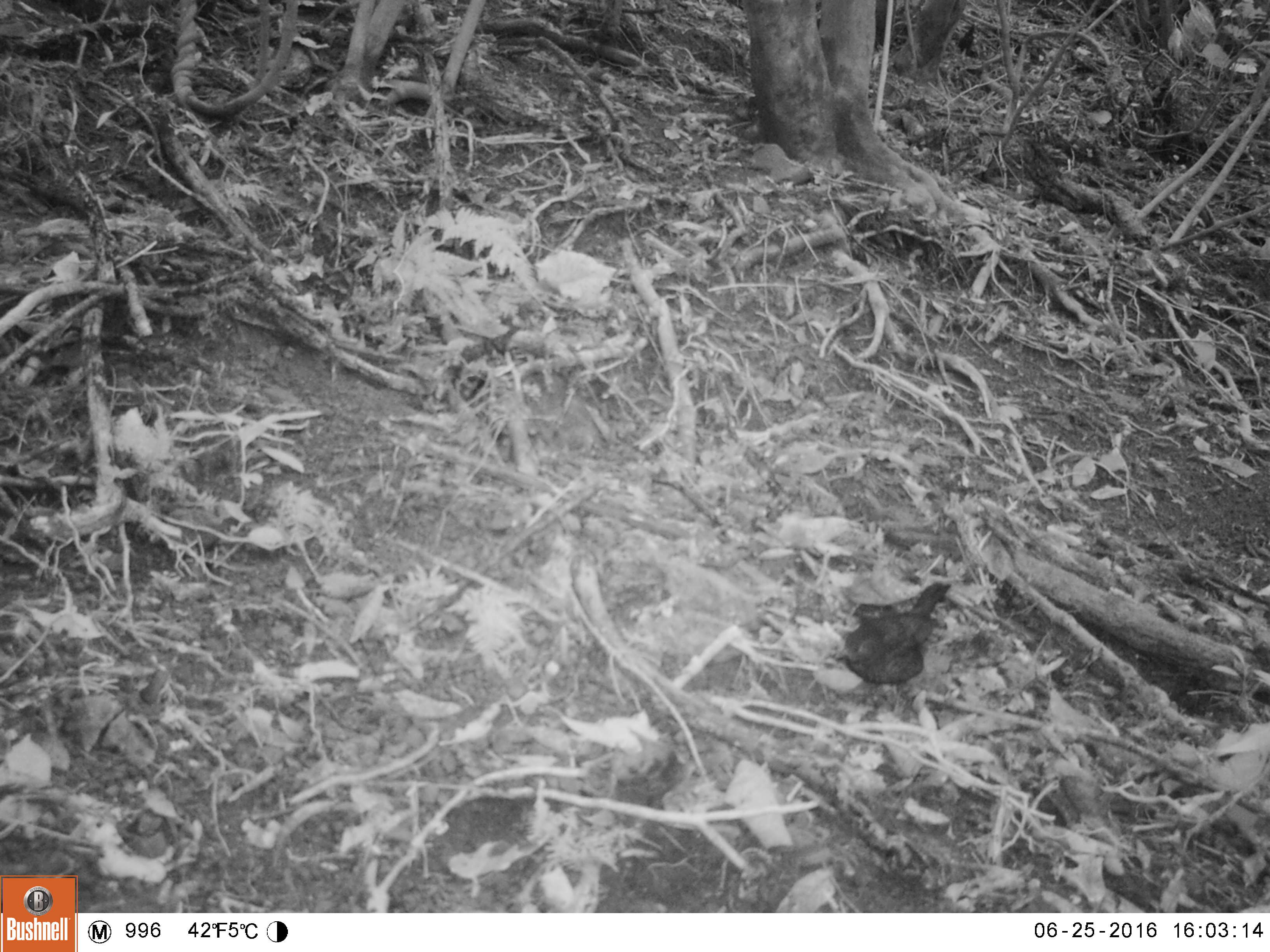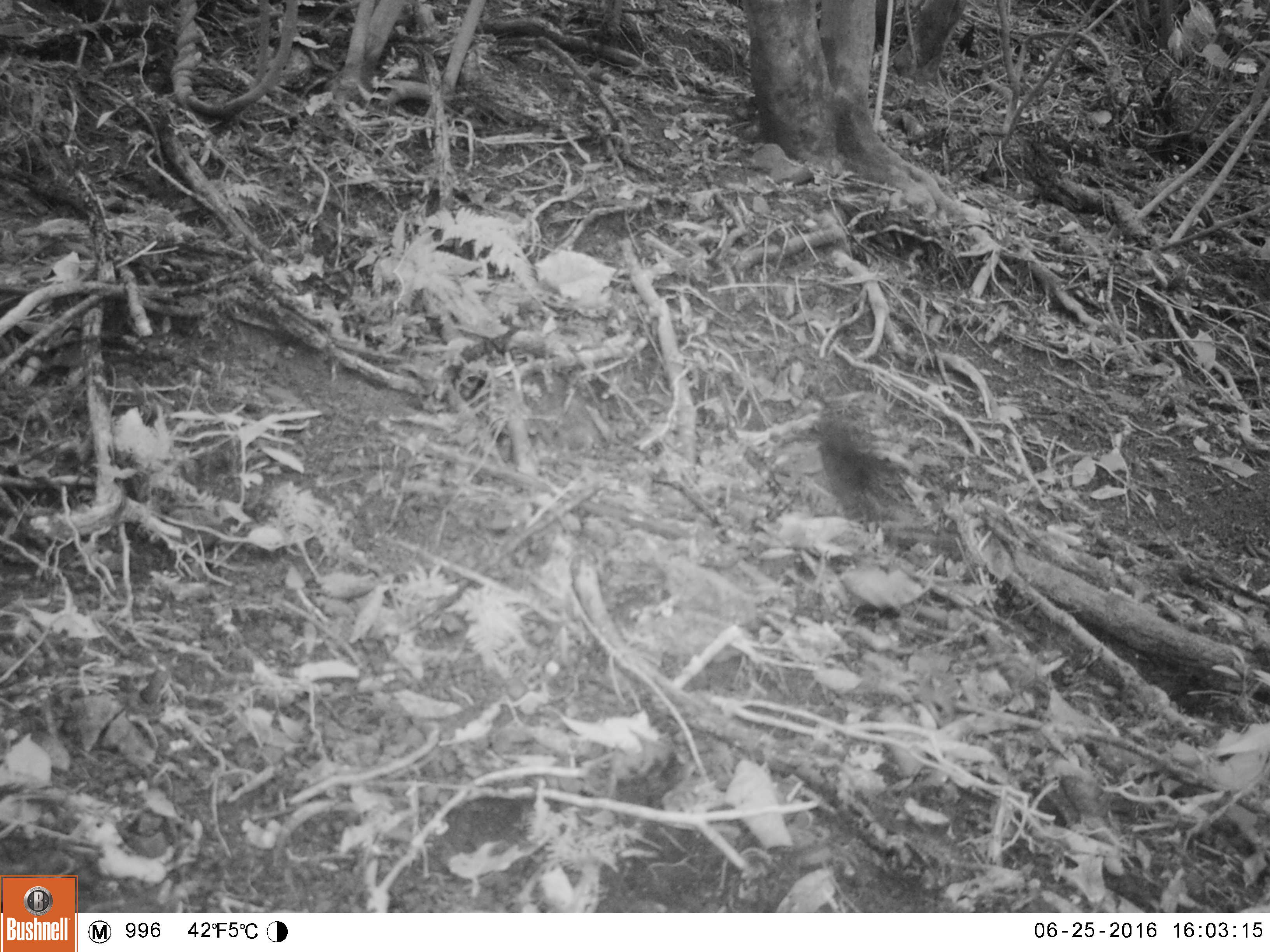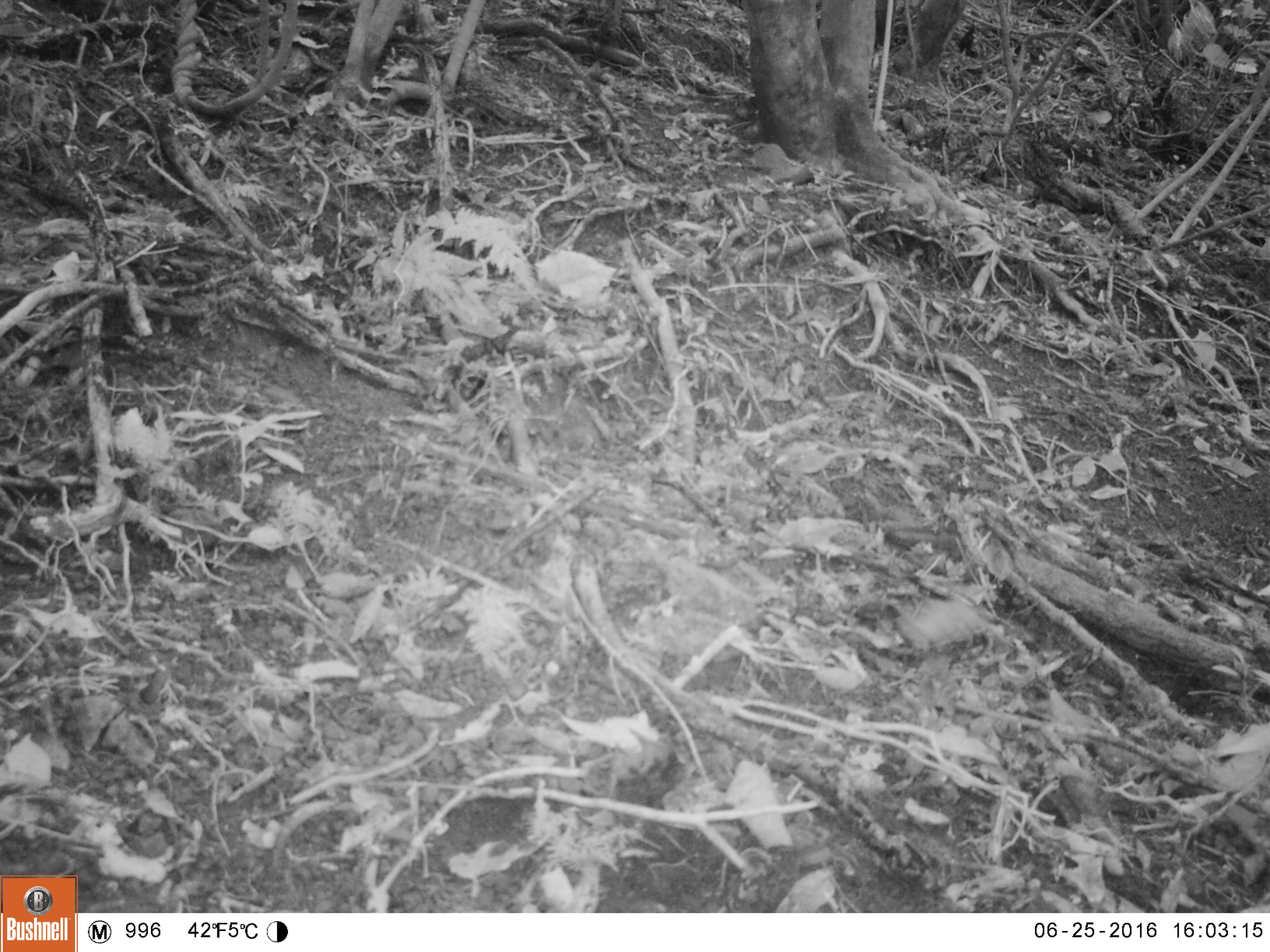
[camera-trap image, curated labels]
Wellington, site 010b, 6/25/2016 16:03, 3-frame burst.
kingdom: Animalia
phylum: Chordata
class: Aves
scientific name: Aves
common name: bird